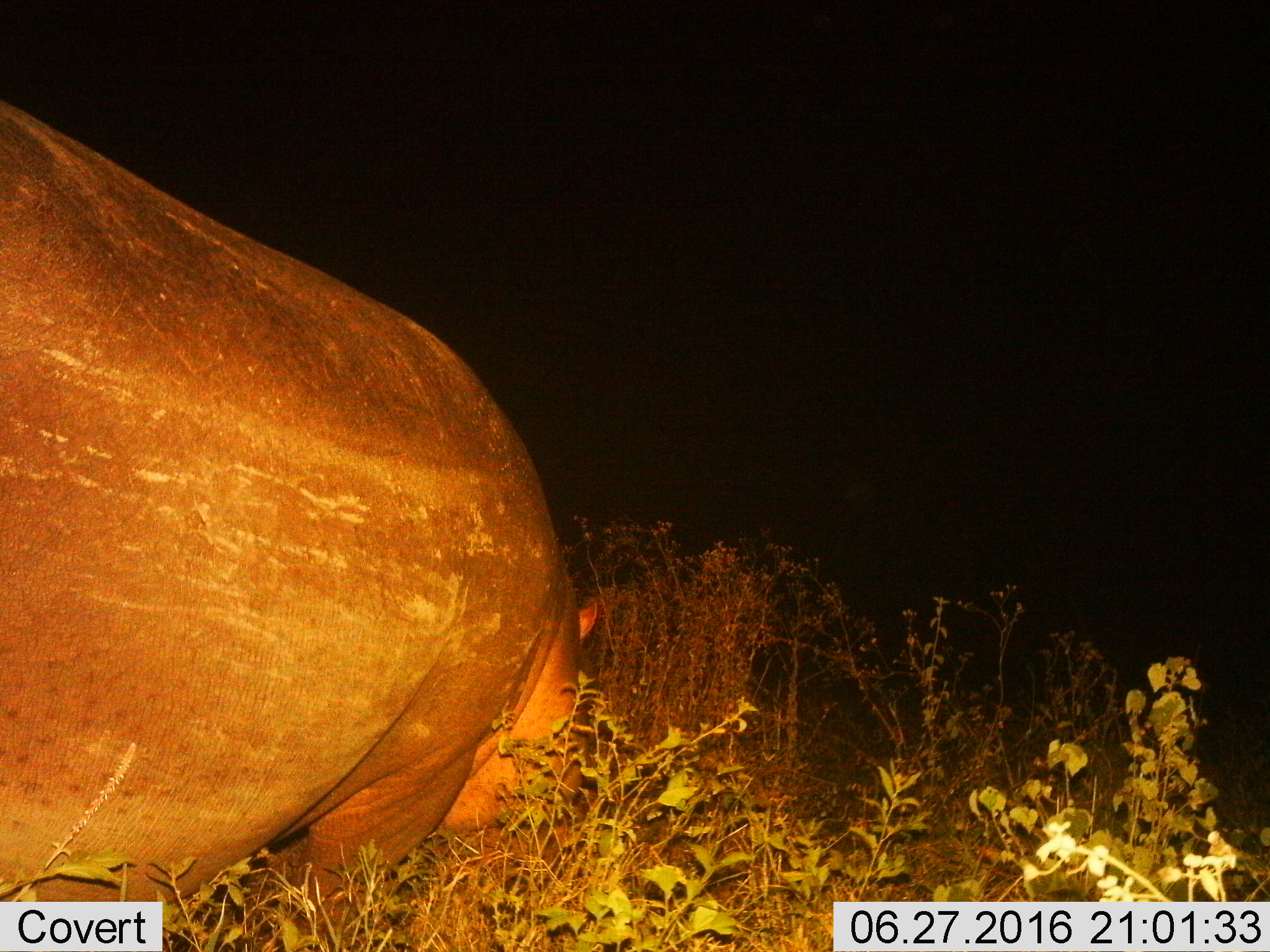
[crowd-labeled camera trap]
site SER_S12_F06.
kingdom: Animalia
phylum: Chordata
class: Mammalia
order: Artiodactyla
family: Hippopotamidae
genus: Hippopotamus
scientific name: Hippopotamus amphibius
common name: hippopotamus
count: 1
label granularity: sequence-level